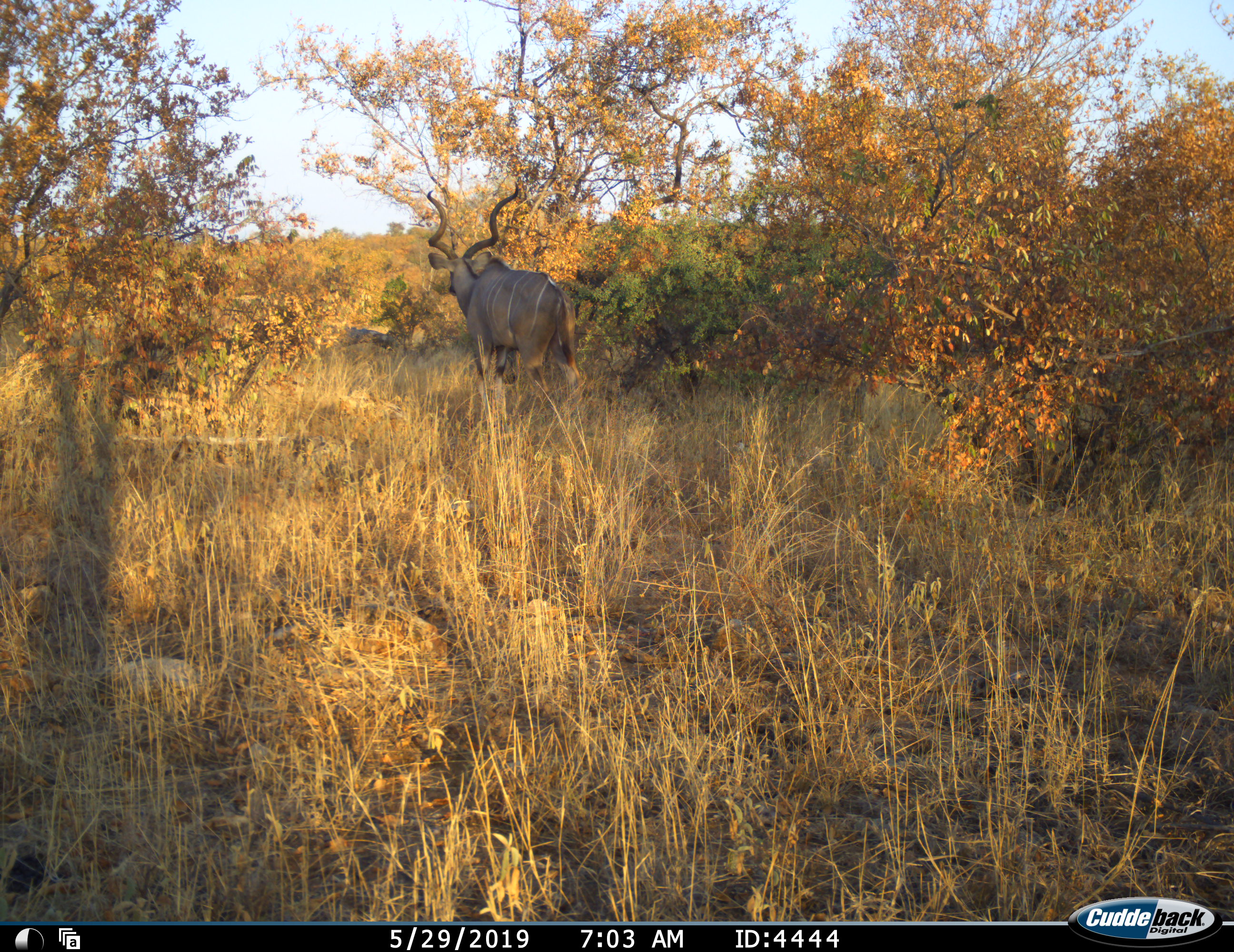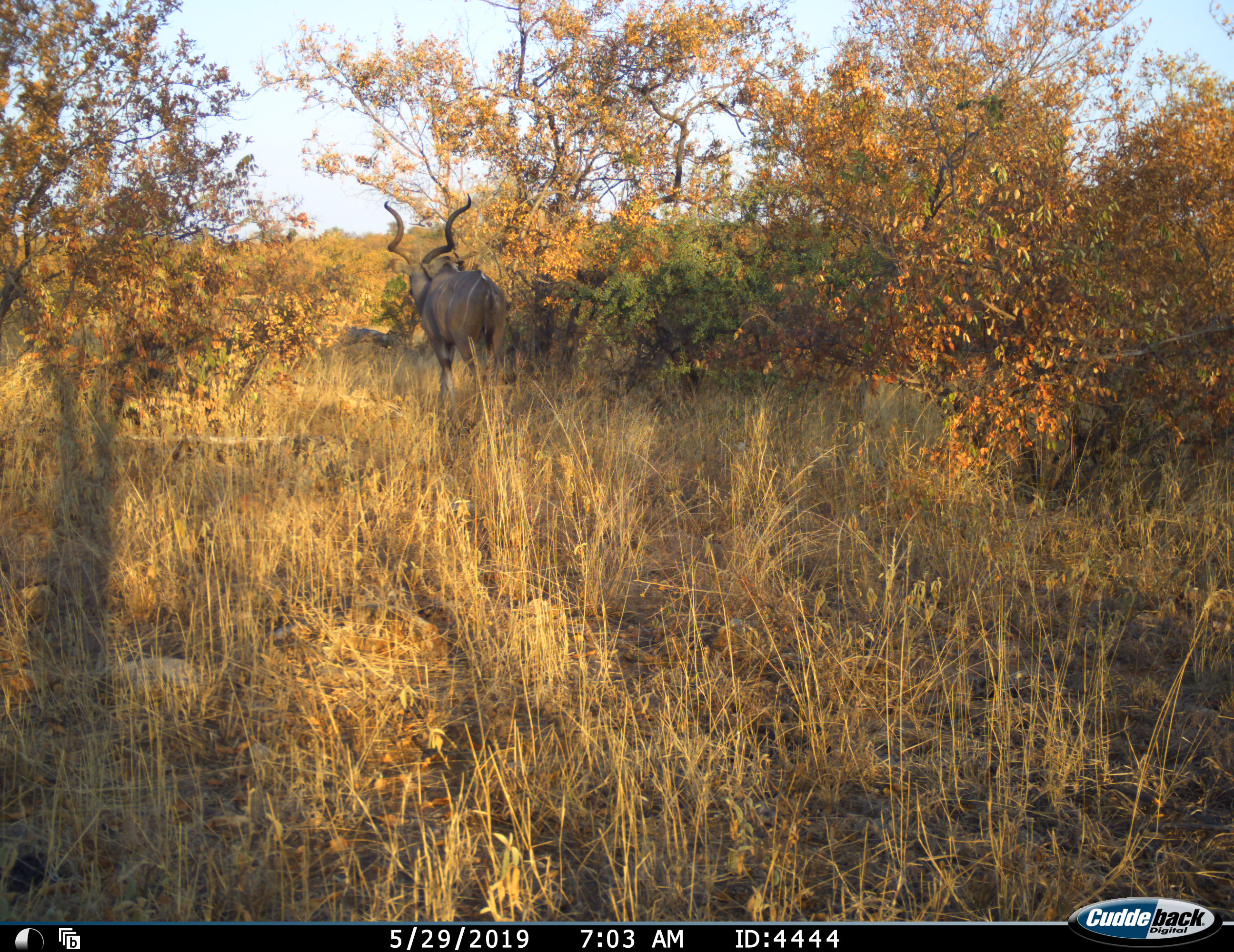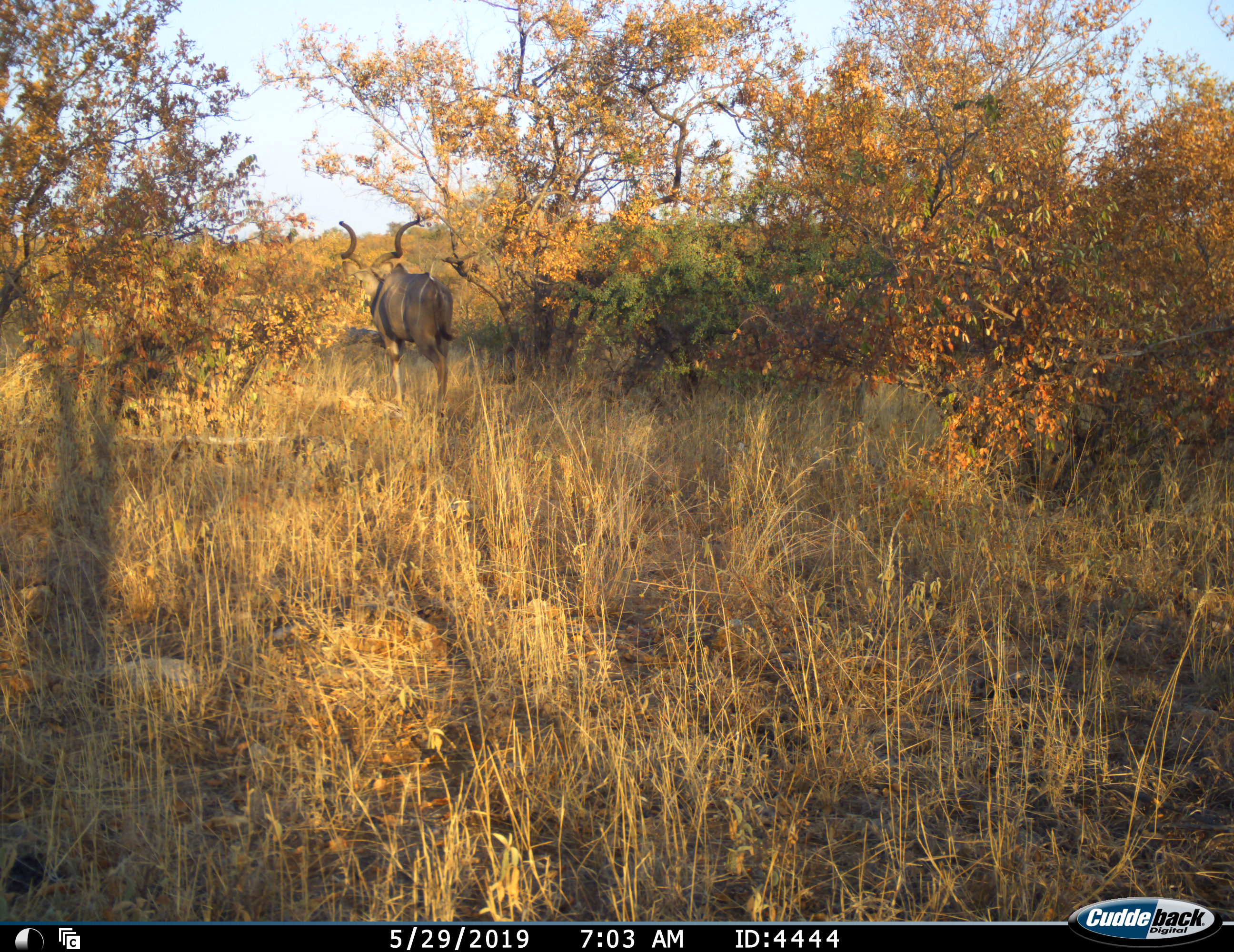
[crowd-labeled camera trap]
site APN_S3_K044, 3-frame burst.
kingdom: Animalia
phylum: Chordata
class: Mammalia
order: Artiodactyla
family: Bovidae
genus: Tragelaphus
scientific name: Tragelaphus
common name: kudu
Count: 1.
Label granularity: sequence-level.